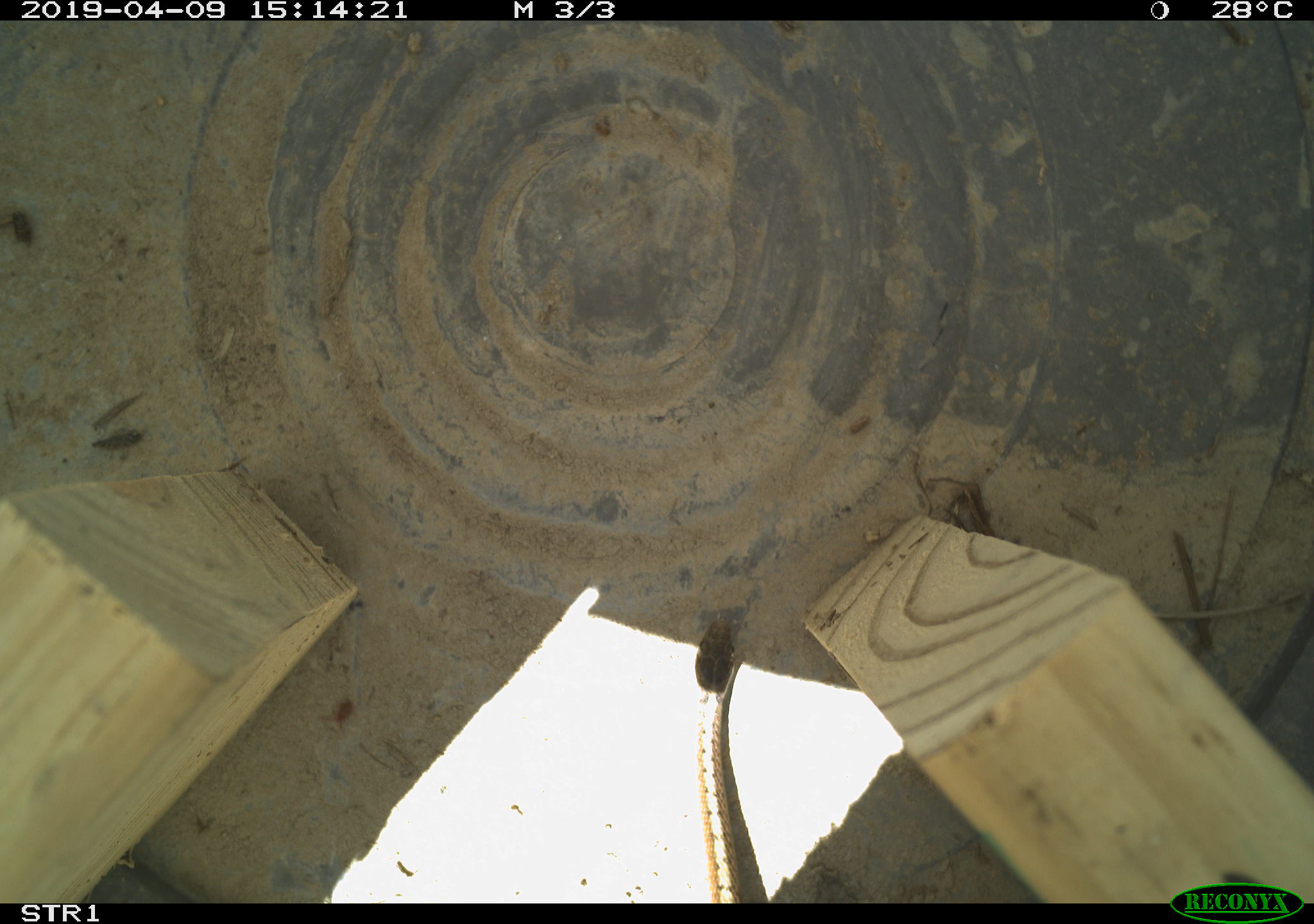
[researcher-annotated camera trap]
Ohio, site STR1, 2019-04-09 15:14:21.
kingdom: Animalia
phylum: Chordata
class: Reptilia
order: Squamata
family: Colubridae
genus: Storeria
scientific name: Storeria dekayi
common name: dekay's brownsnake